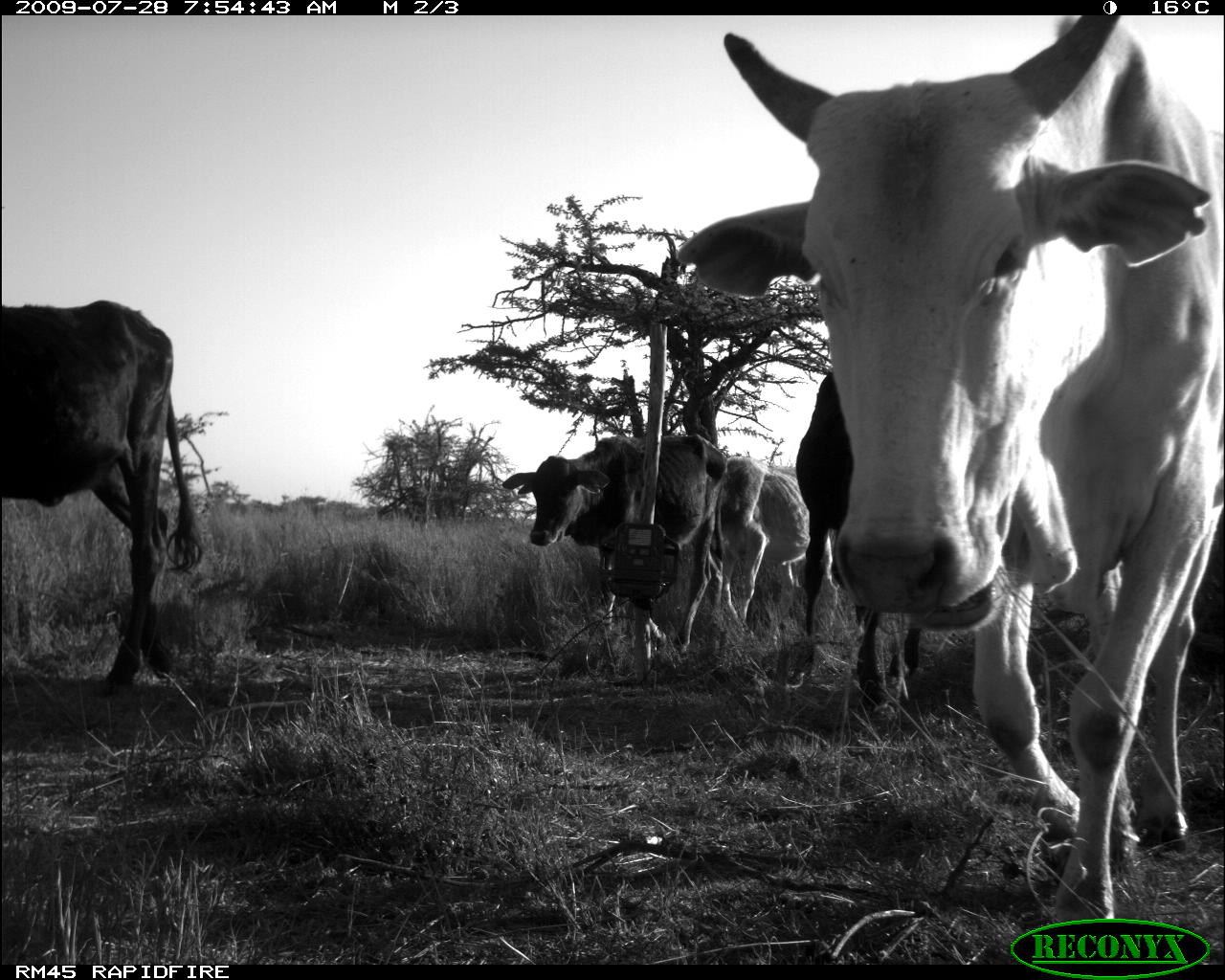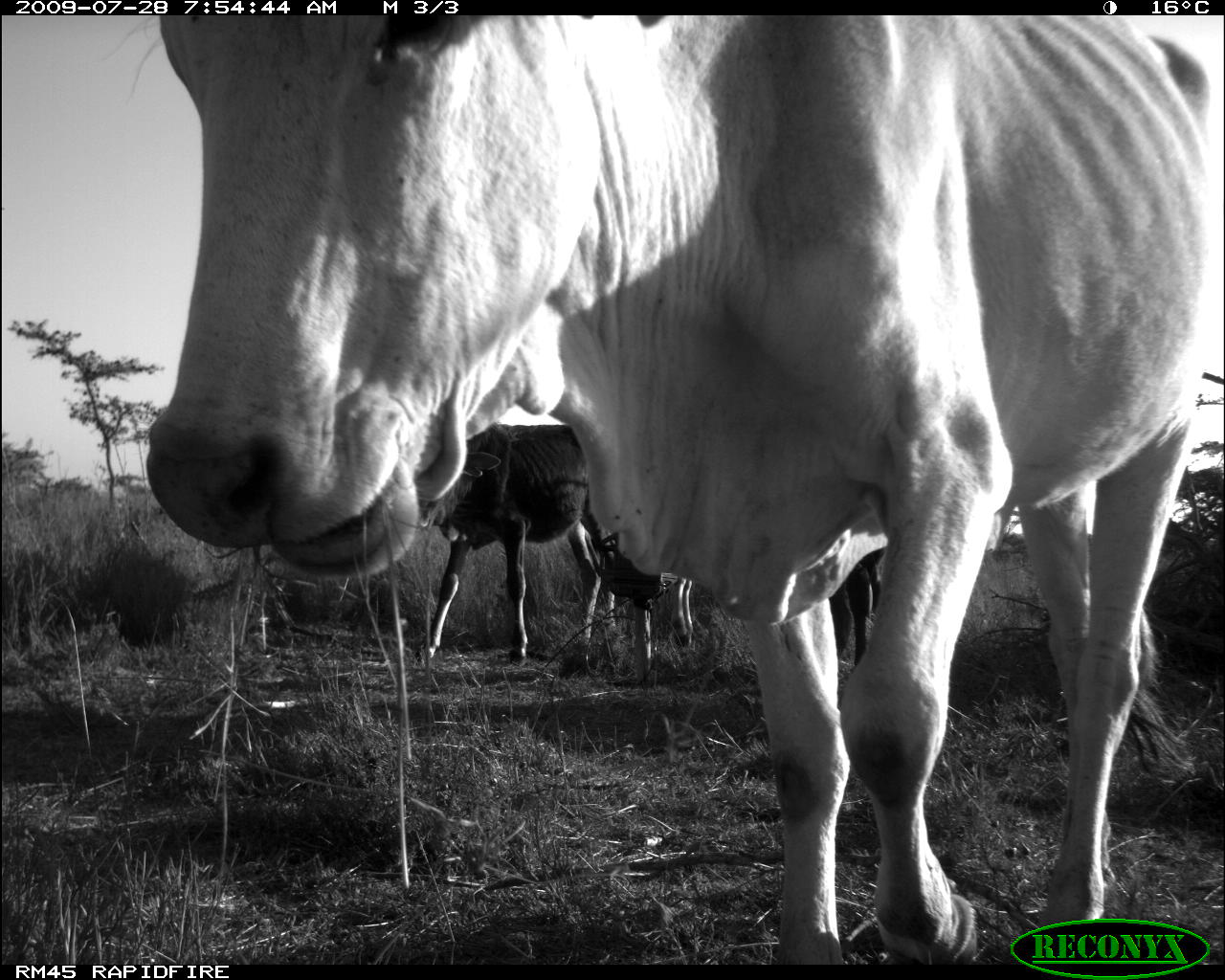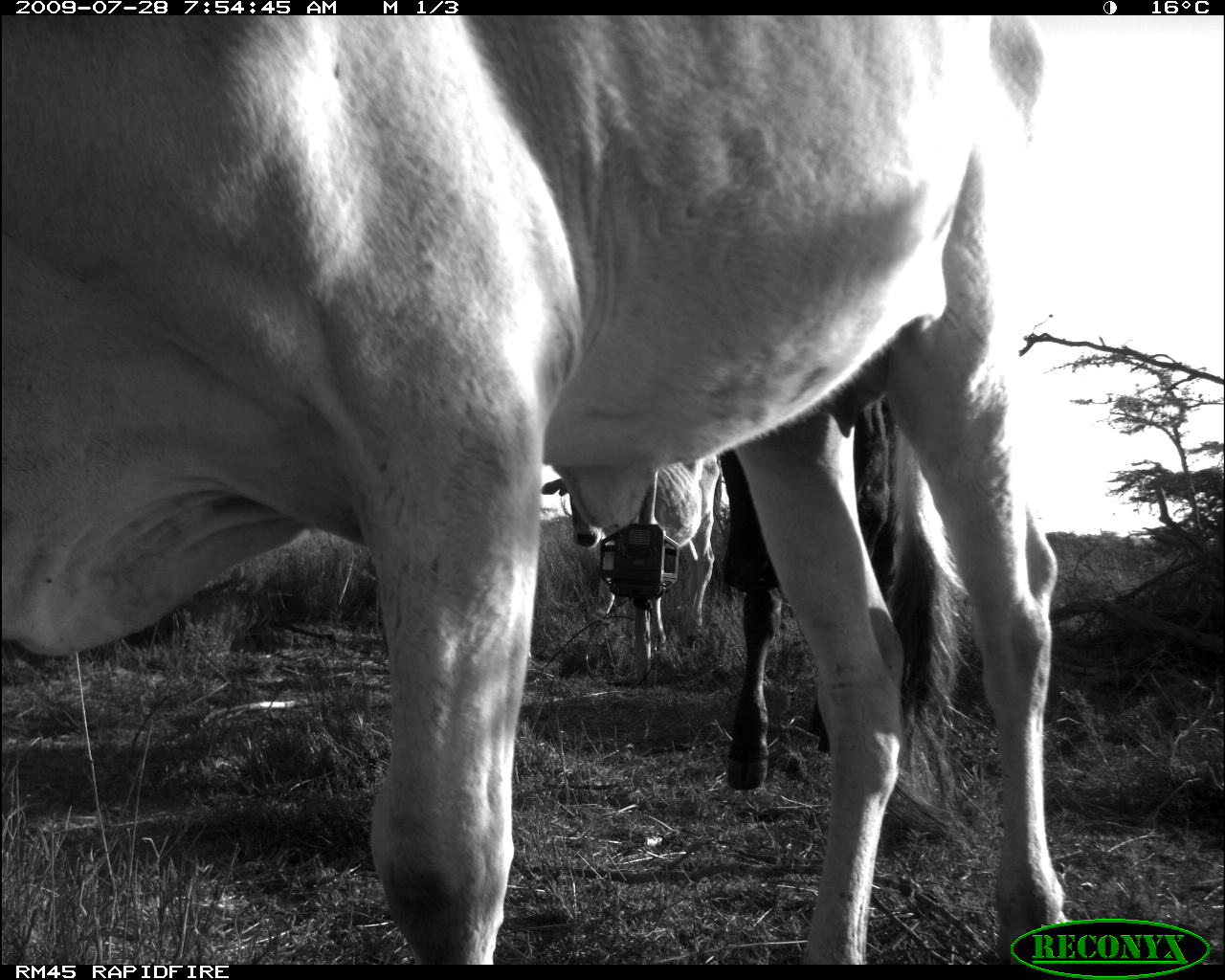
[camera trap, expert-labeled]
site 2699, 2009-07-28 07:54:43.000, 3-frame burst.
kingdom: Animalia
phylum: Chordata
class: Mammalia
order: Artiodactyla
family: Bovidae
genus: Bos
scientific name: Bos taurus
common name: domestic cattle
Bos taurus (domestic cattle), count 5.